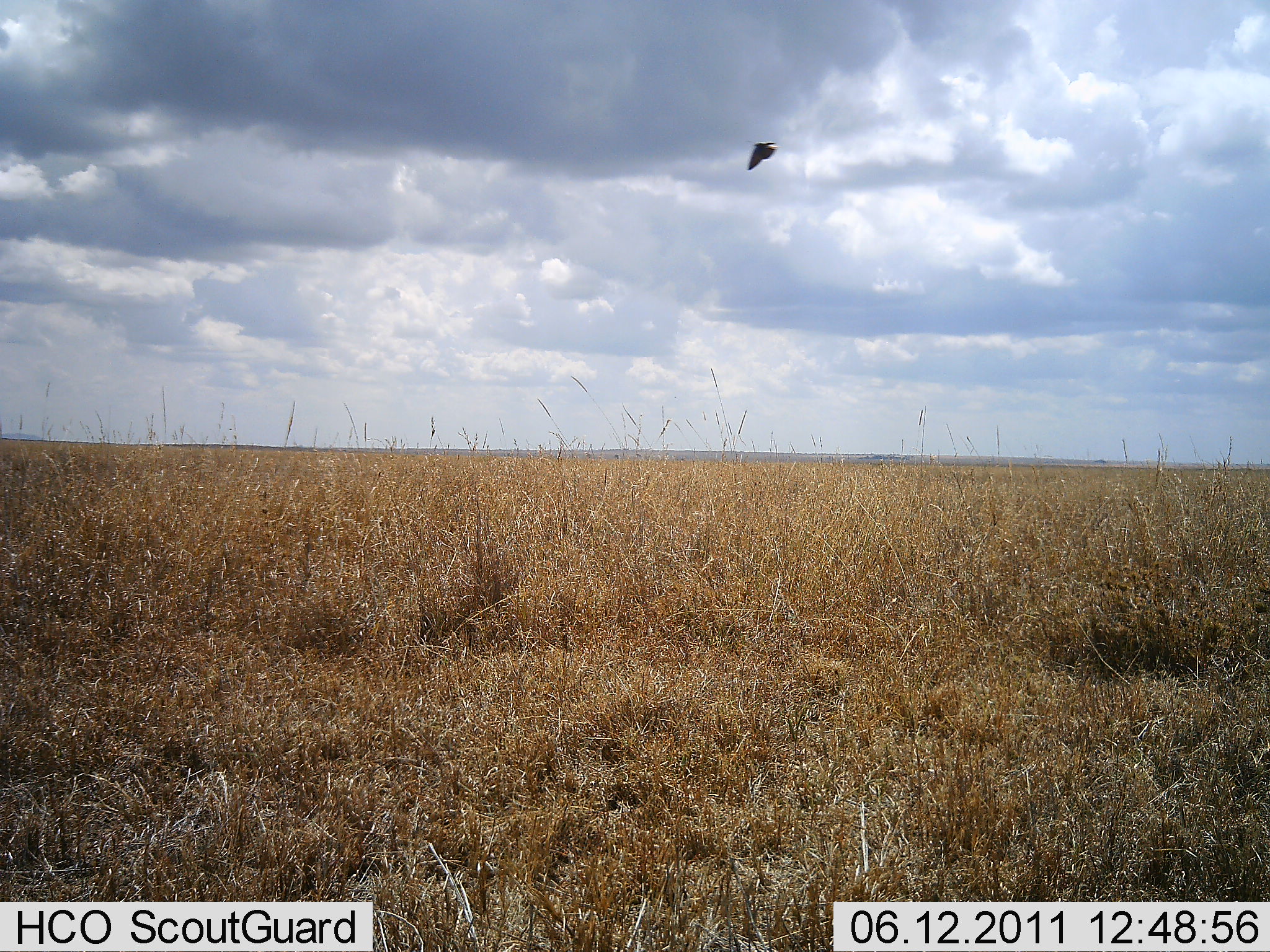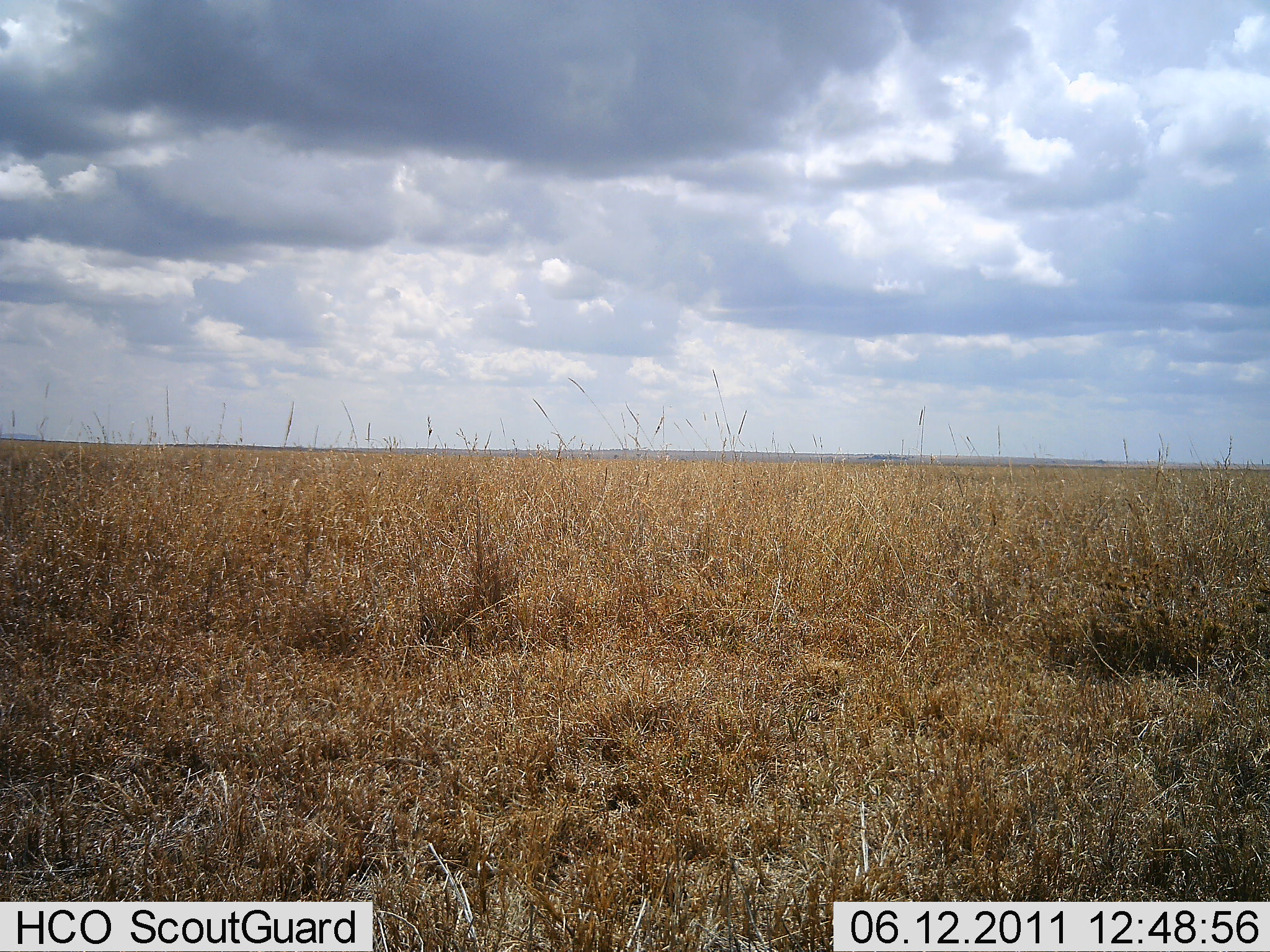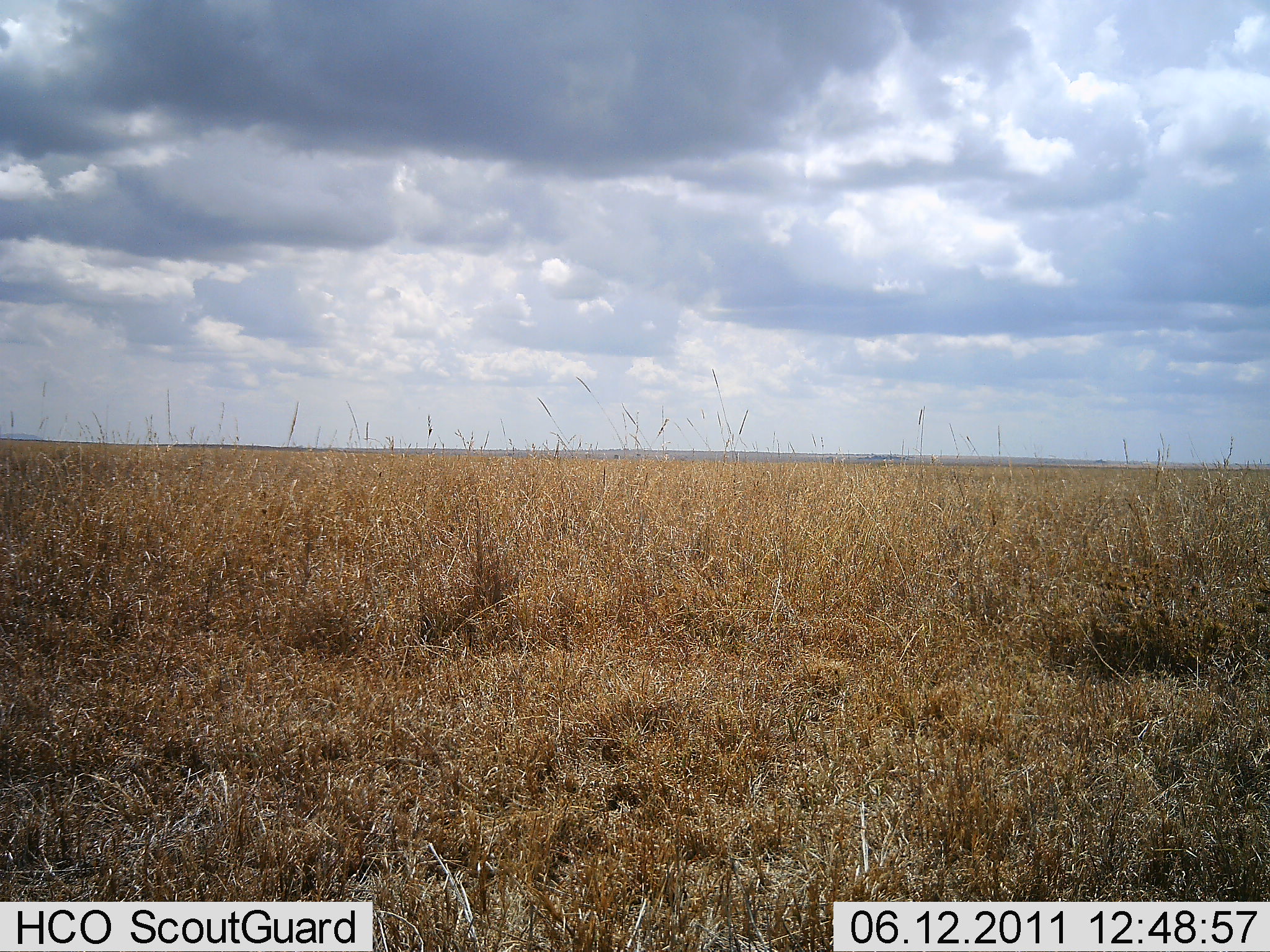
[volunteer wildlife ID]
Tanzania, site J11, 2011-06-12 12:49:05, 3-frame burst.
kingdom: Animalia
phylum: Chordata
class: Aves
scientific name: Aves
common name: bird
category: otherbird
Otherbird (bird) (Aves), count 1. Behavior (volunteer vote fractions): standing 0%, resting 0%, moving 100%, interacting 0%. Young present (vote fraction): 0%. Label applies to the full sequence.